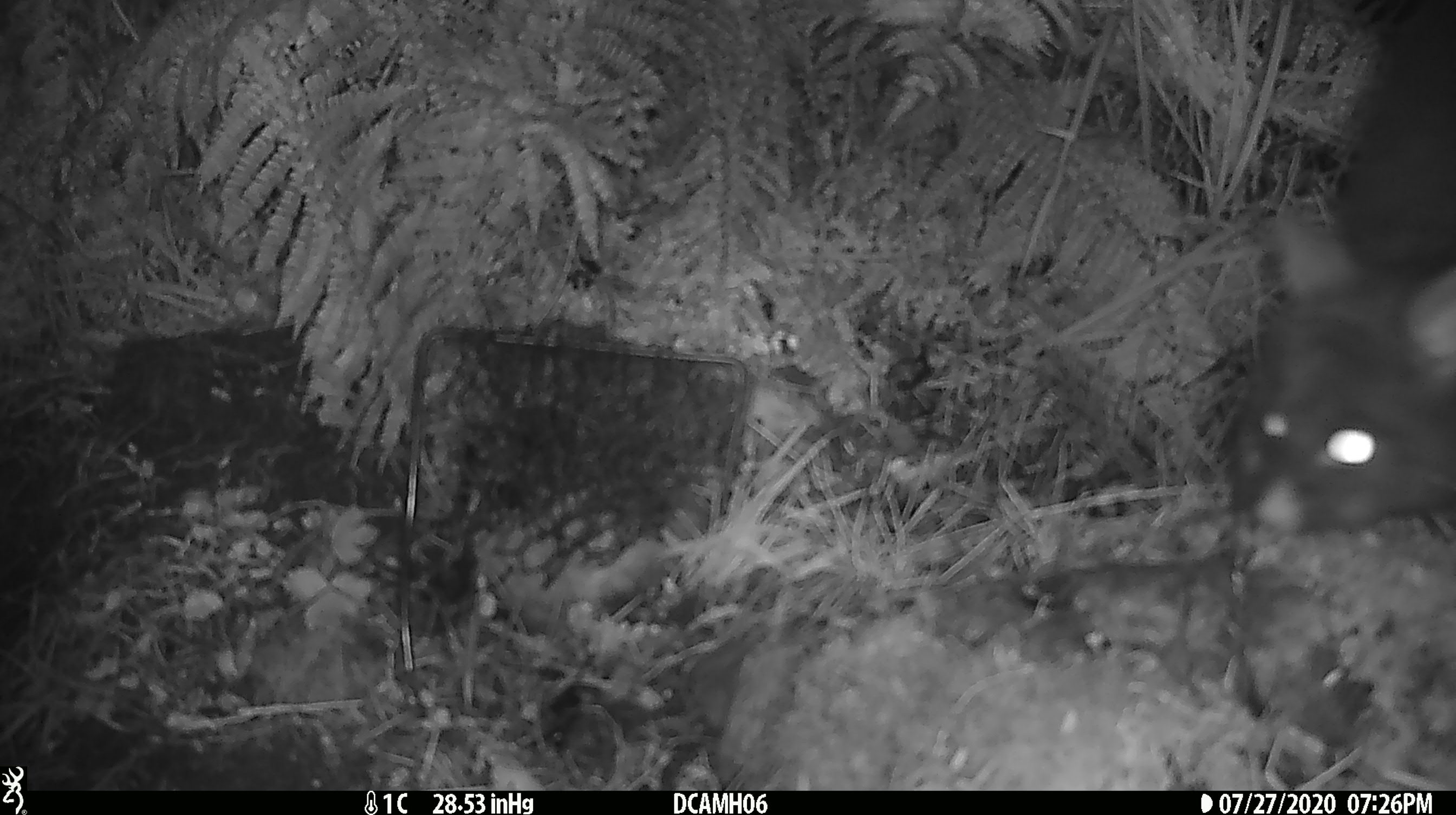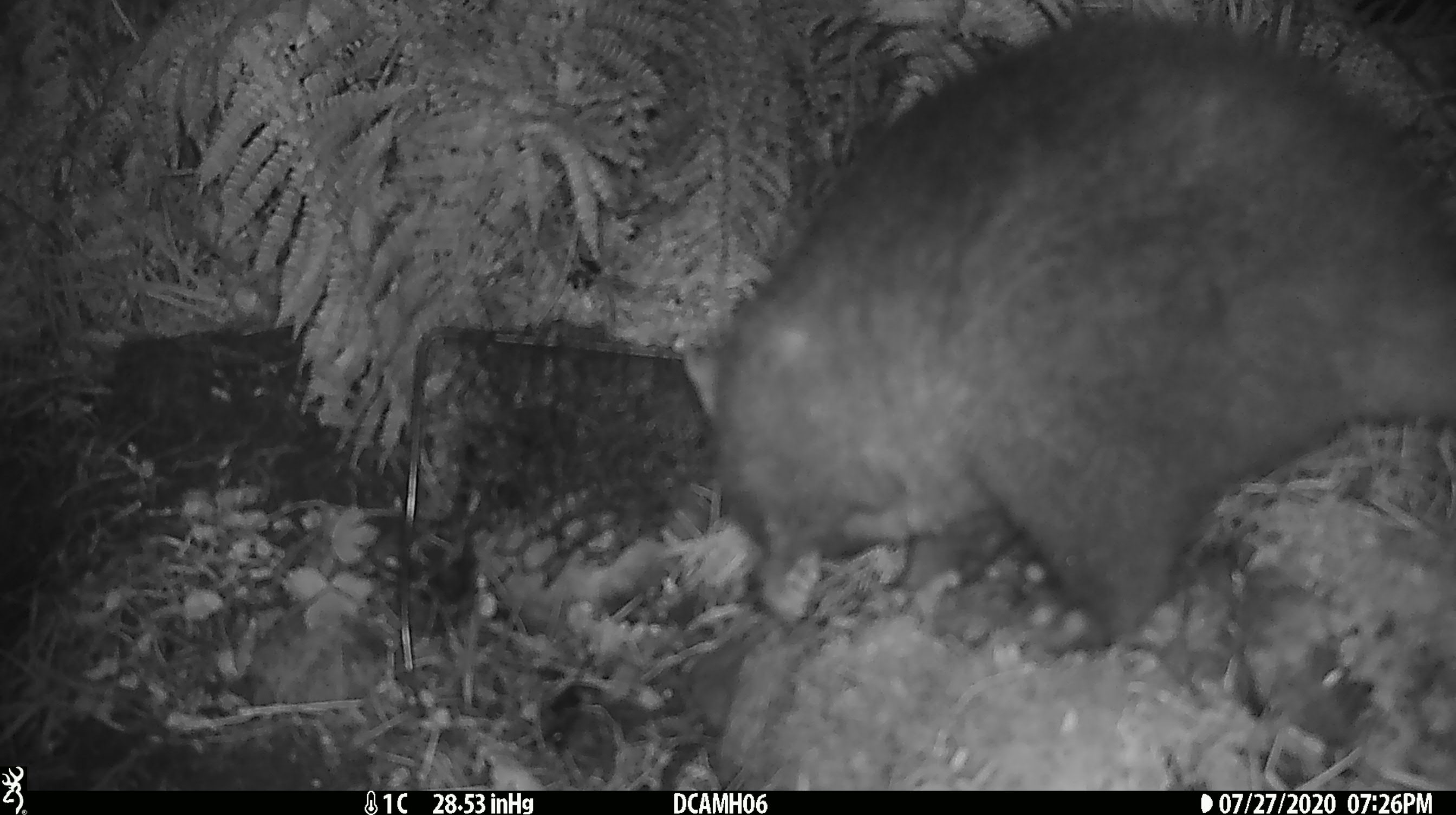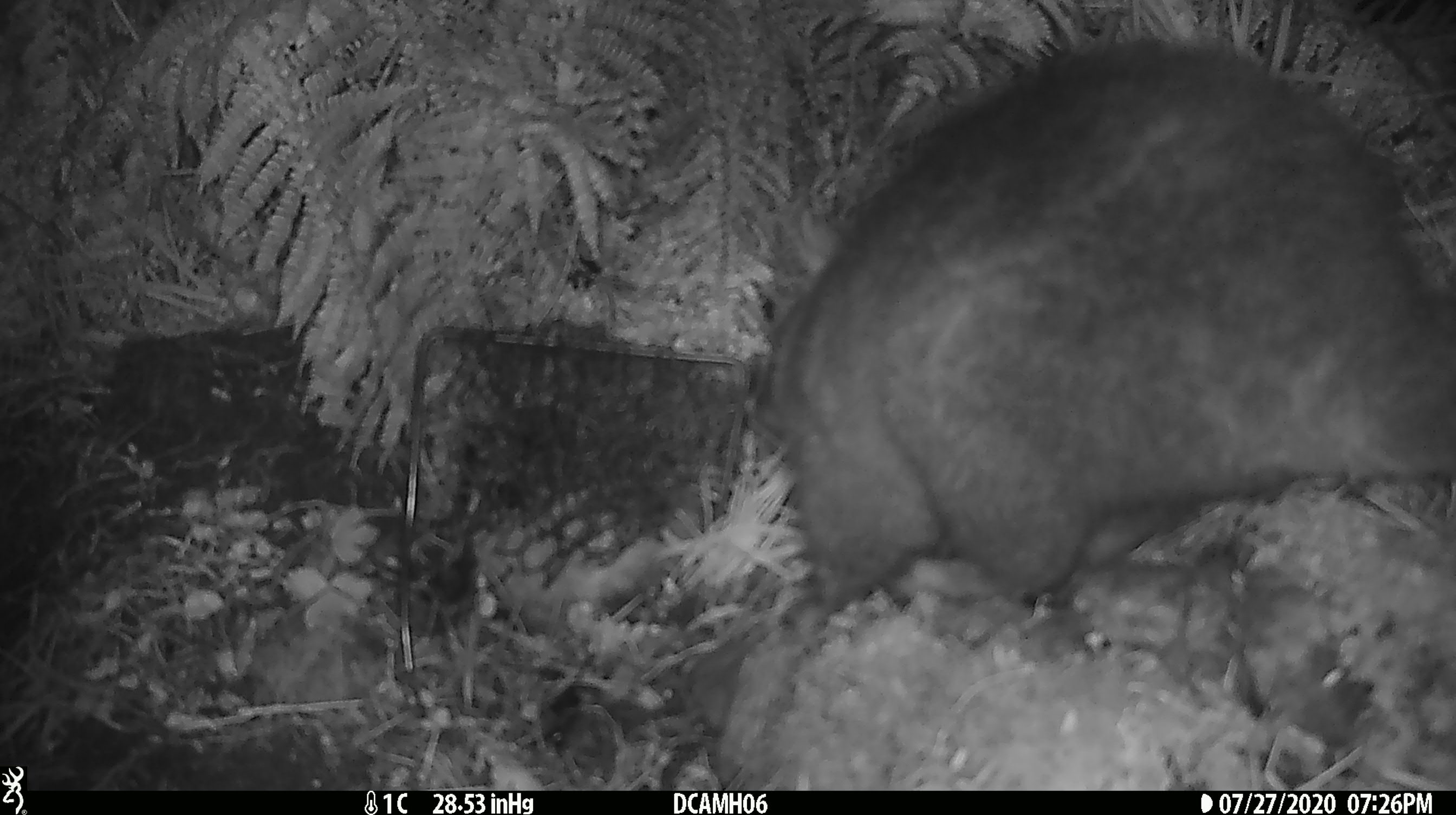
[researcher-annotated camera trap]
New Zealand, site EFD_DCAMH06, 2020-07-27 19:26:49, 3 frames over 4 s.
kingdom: Animalia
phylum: Chordata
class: Mammalia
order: Diprotodontia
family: Phalangeridae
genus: Trichosurus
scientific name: Trichosurus vulpecula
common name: common brushtail possum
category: possum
Possum (common brushtail possum) (Trichosurus vulpecula).